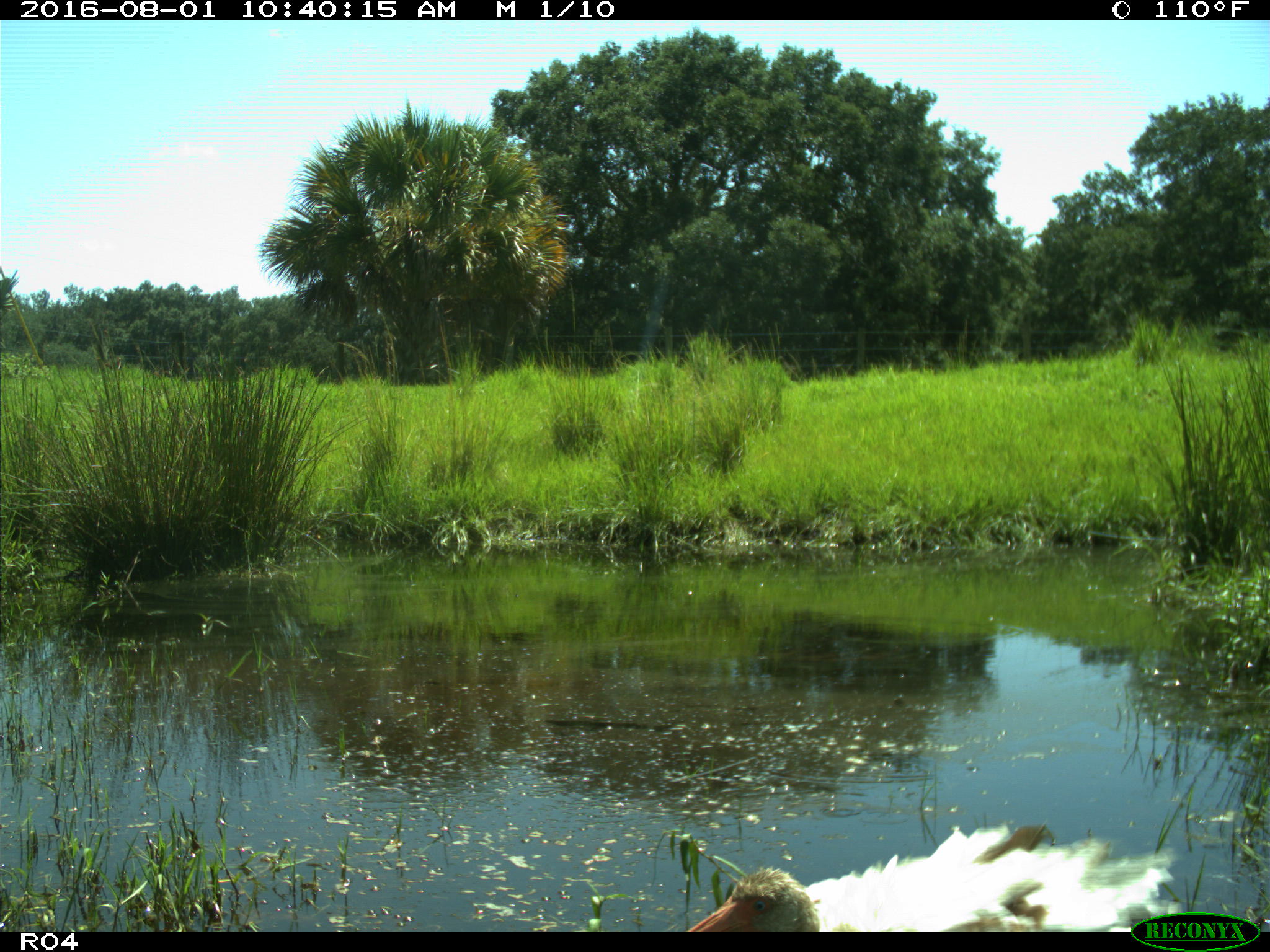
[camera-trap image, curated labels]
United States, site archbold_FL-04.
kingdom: Animalia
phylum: Chordata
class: Aves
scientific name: Aves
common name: birds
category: unidentified bird